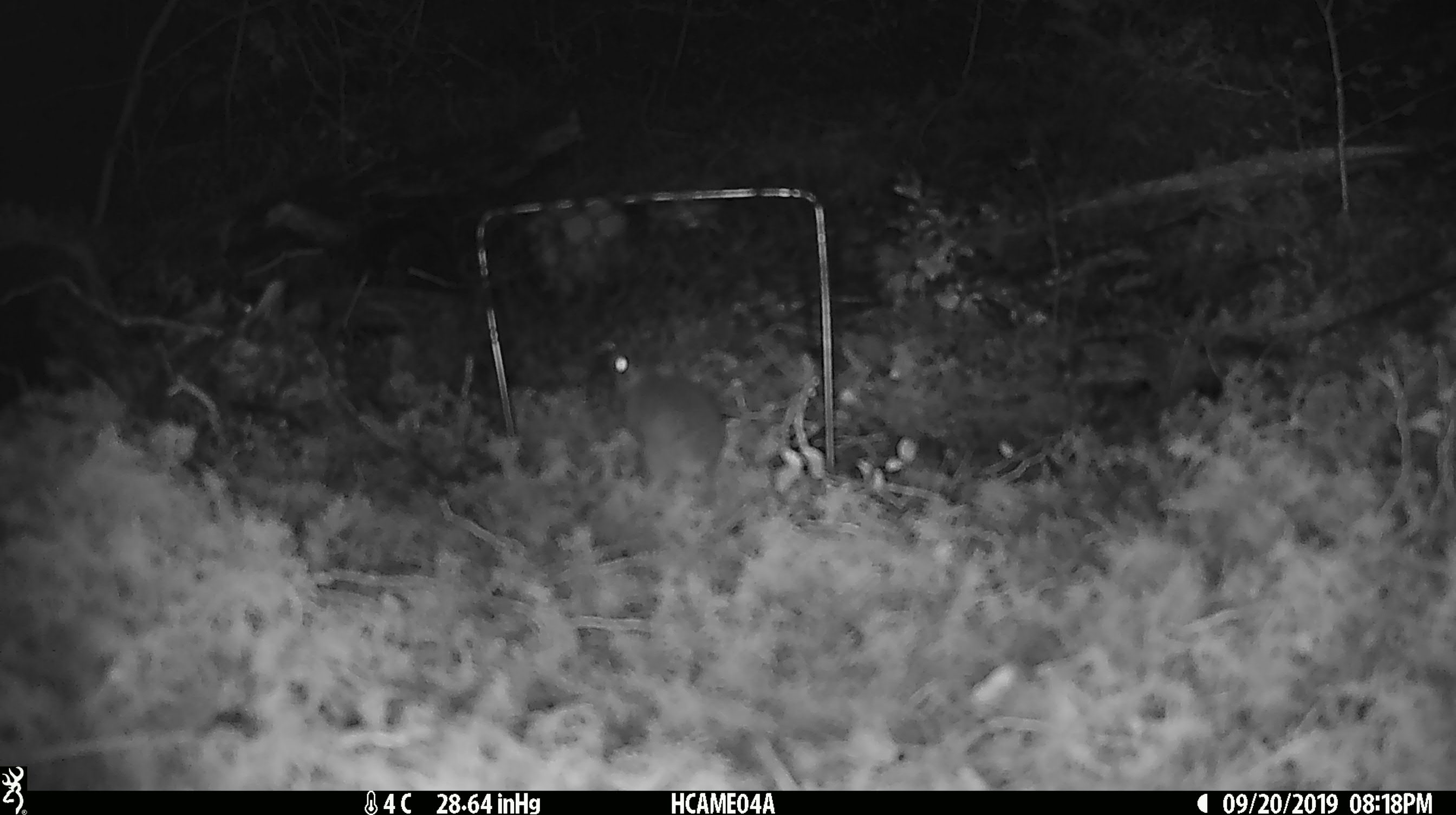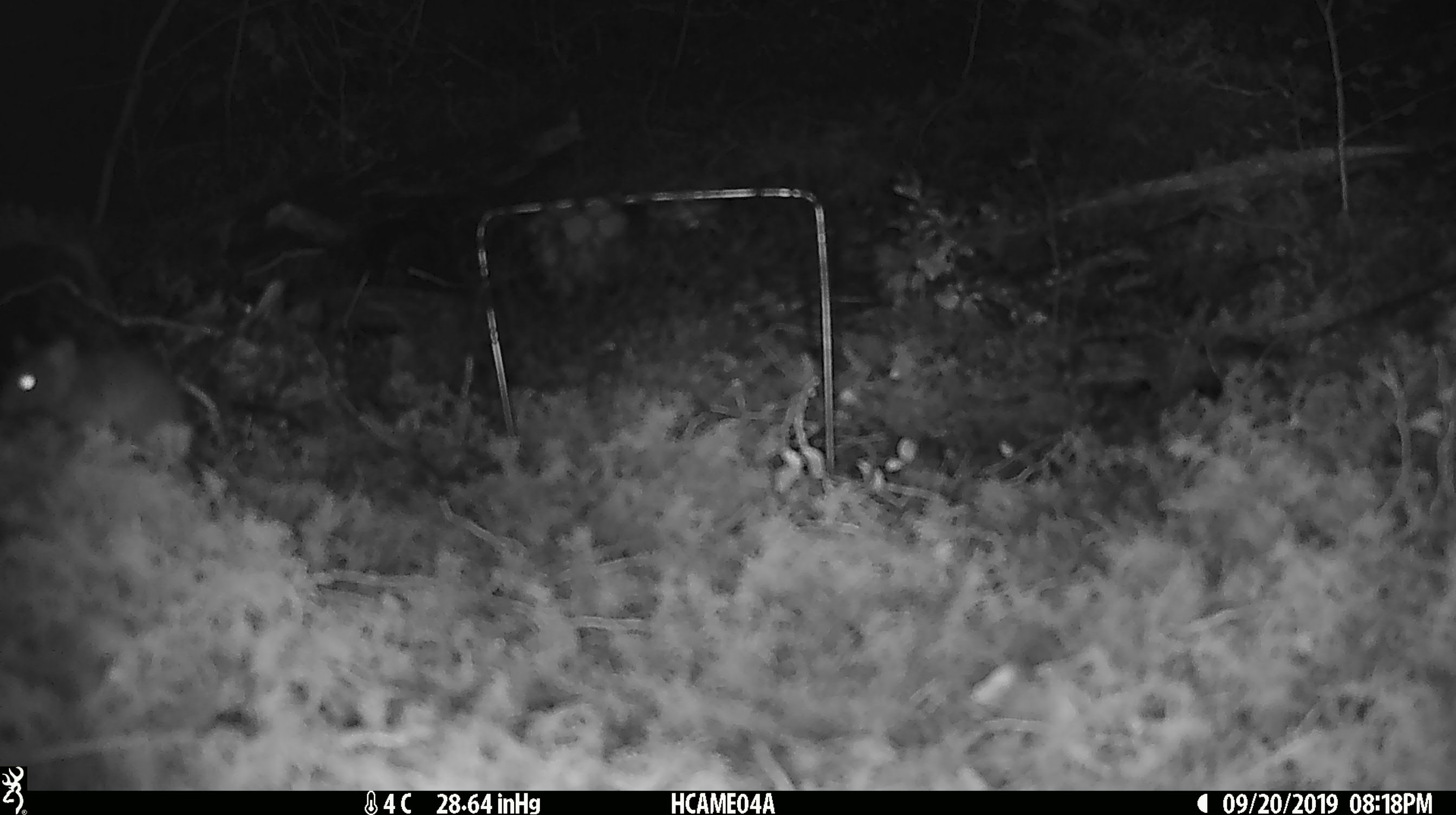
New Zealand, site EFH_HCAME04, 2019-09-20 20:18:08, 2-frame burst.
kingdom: Animalia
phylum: Chordata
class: Mammalia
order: Rodentia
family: Muridae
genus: Mus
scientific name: Mus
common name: mouse